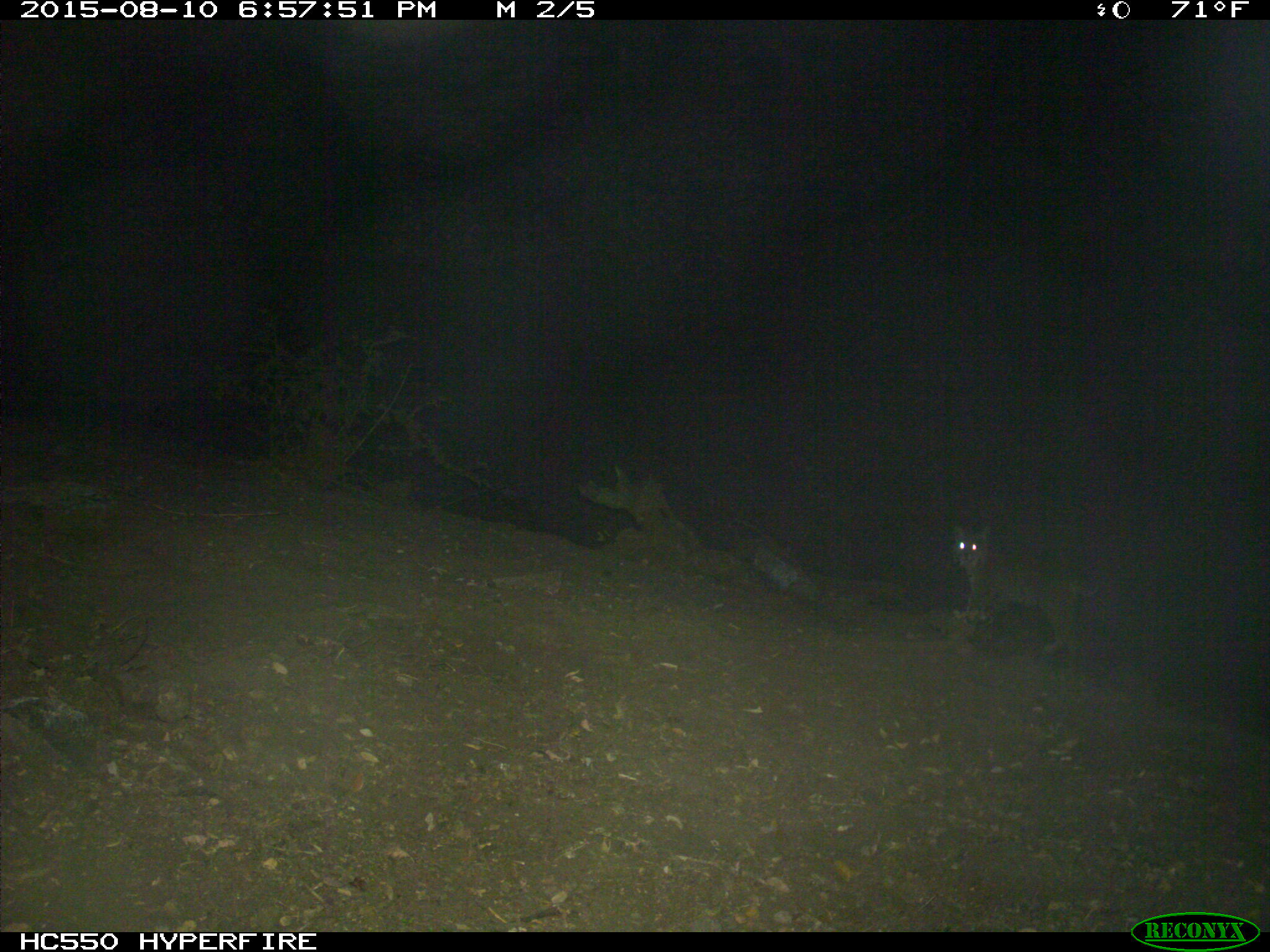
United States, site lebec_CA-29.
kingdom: Animalia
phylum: Chordata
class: Mammalia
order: Carnivora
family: Felidae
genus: Lynx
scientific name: Lynx rufus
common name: bobcat